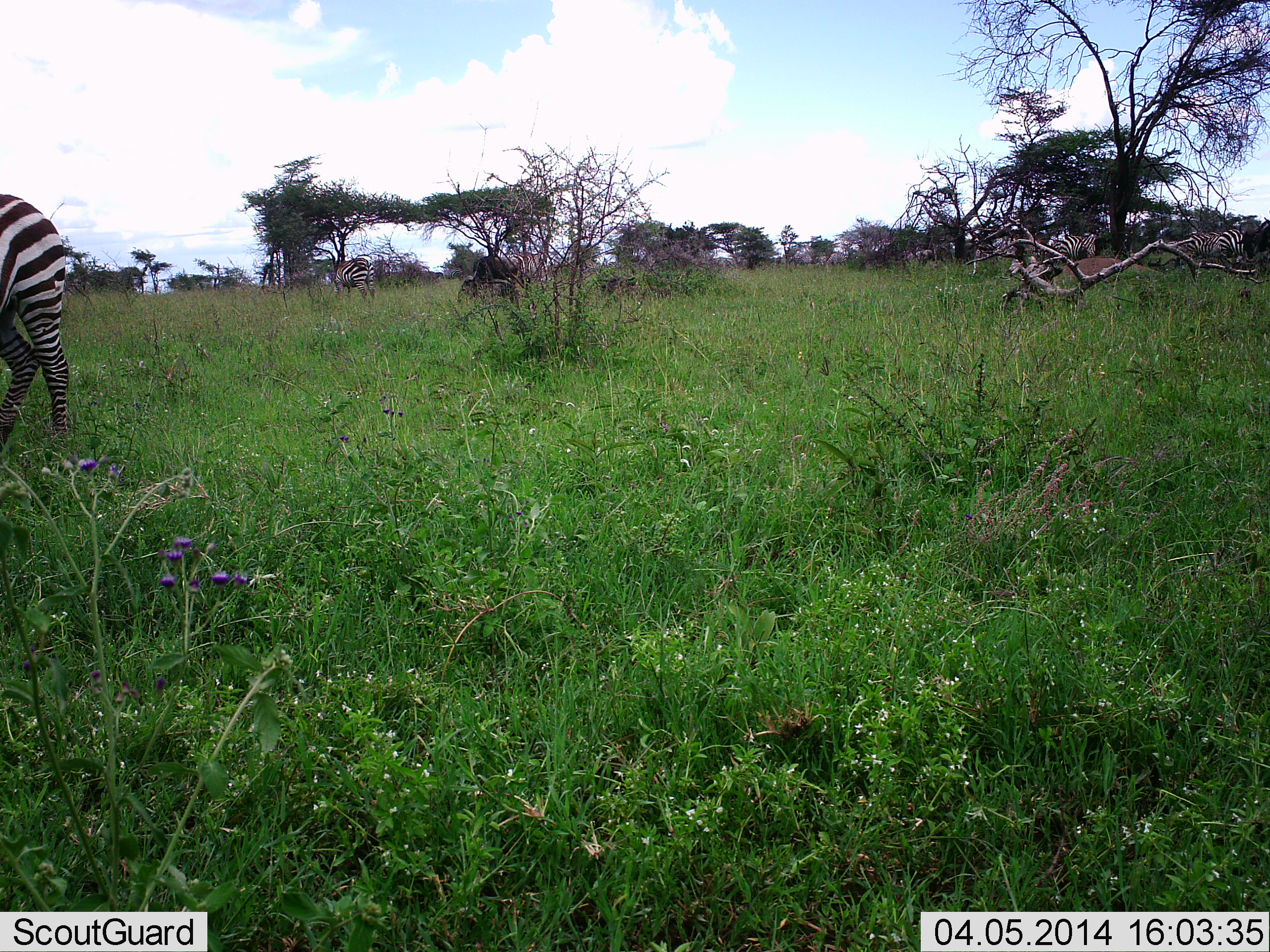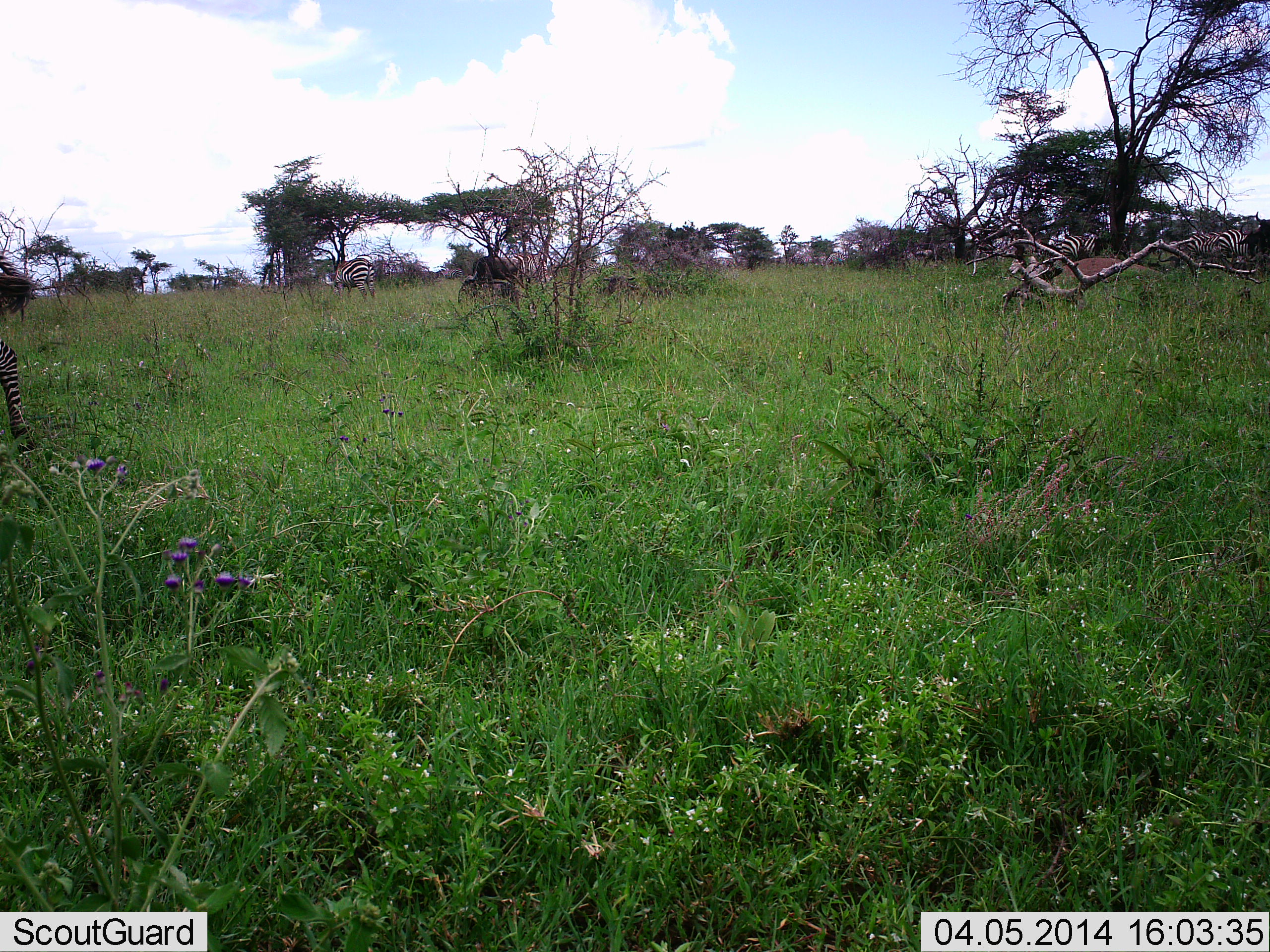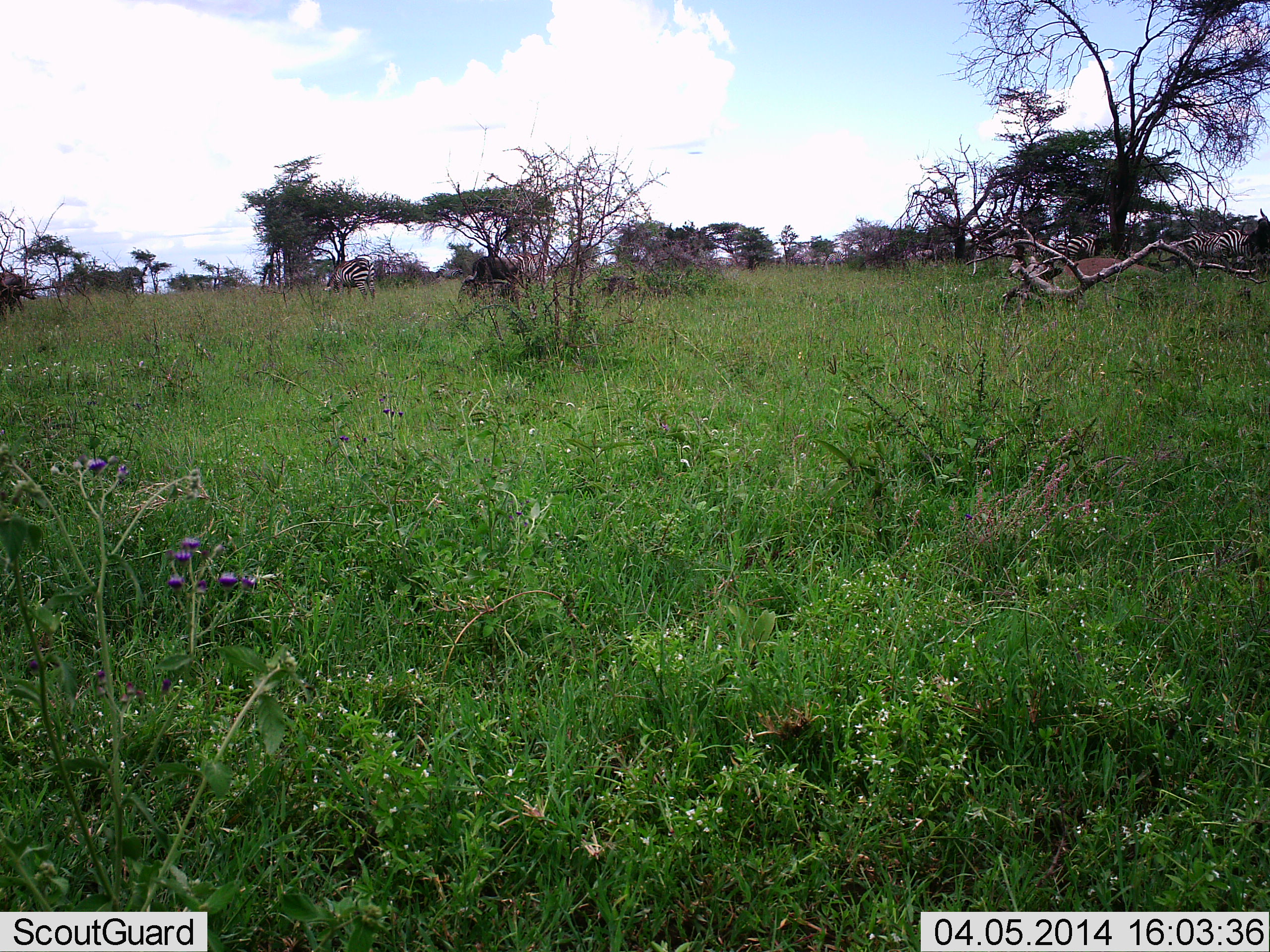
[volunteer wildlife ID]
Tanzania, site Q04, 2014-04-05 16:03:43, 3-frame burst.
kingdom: Animalia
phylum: Chordata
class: Mammalia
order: Perissodactyla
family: Equidae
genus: Equus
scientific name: Equus quagga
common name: plains zebra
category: zebra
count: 4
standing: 49%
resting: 5%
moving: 67%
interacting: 3%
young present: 0%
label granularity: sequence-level